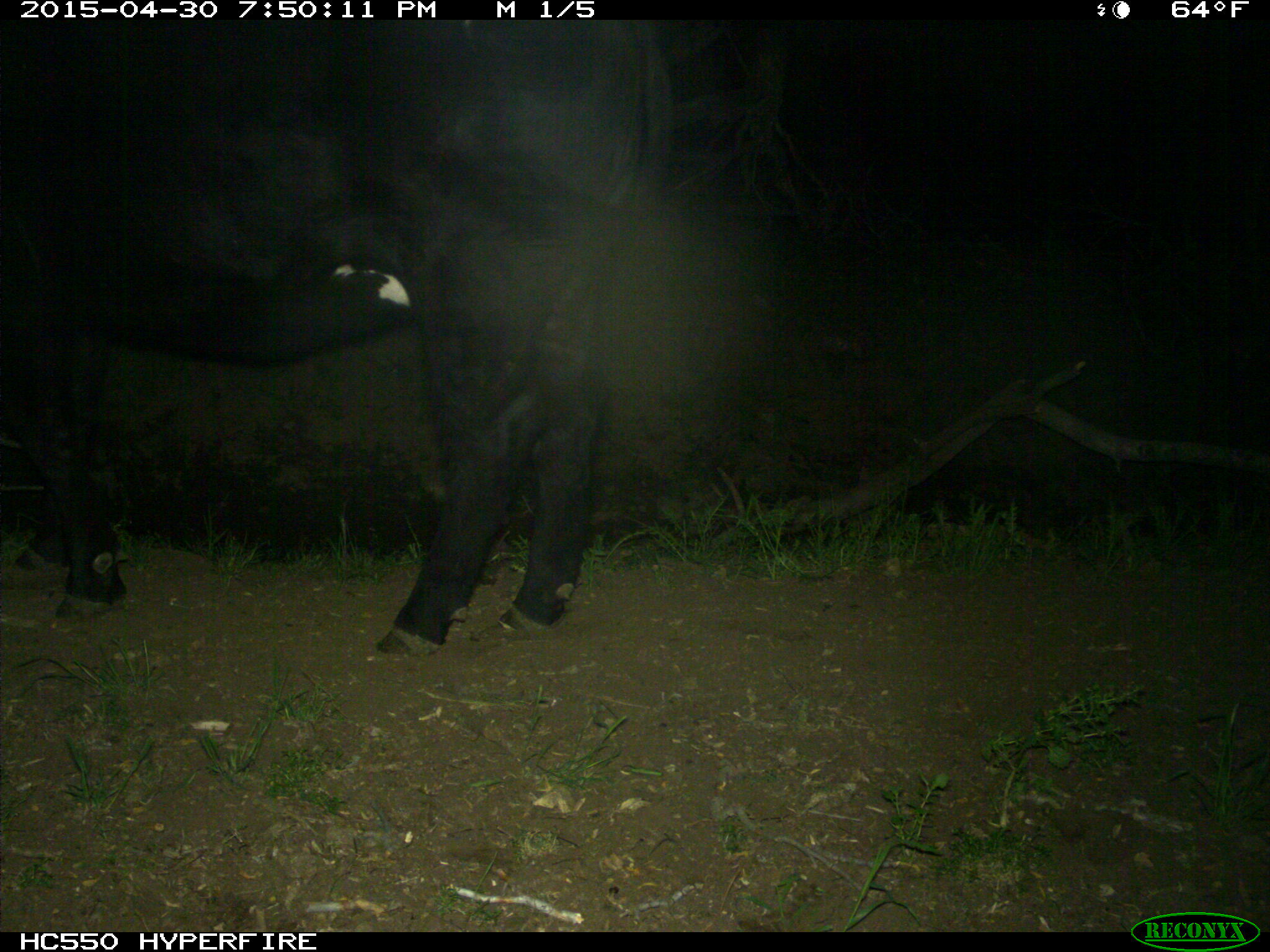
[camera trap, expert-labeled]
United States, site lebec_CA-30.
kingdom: Animalia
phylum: Chordata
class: Mammalia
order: Artiodactyla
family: Bovidae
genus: Bos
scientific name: Bos taurus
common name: domestic cow